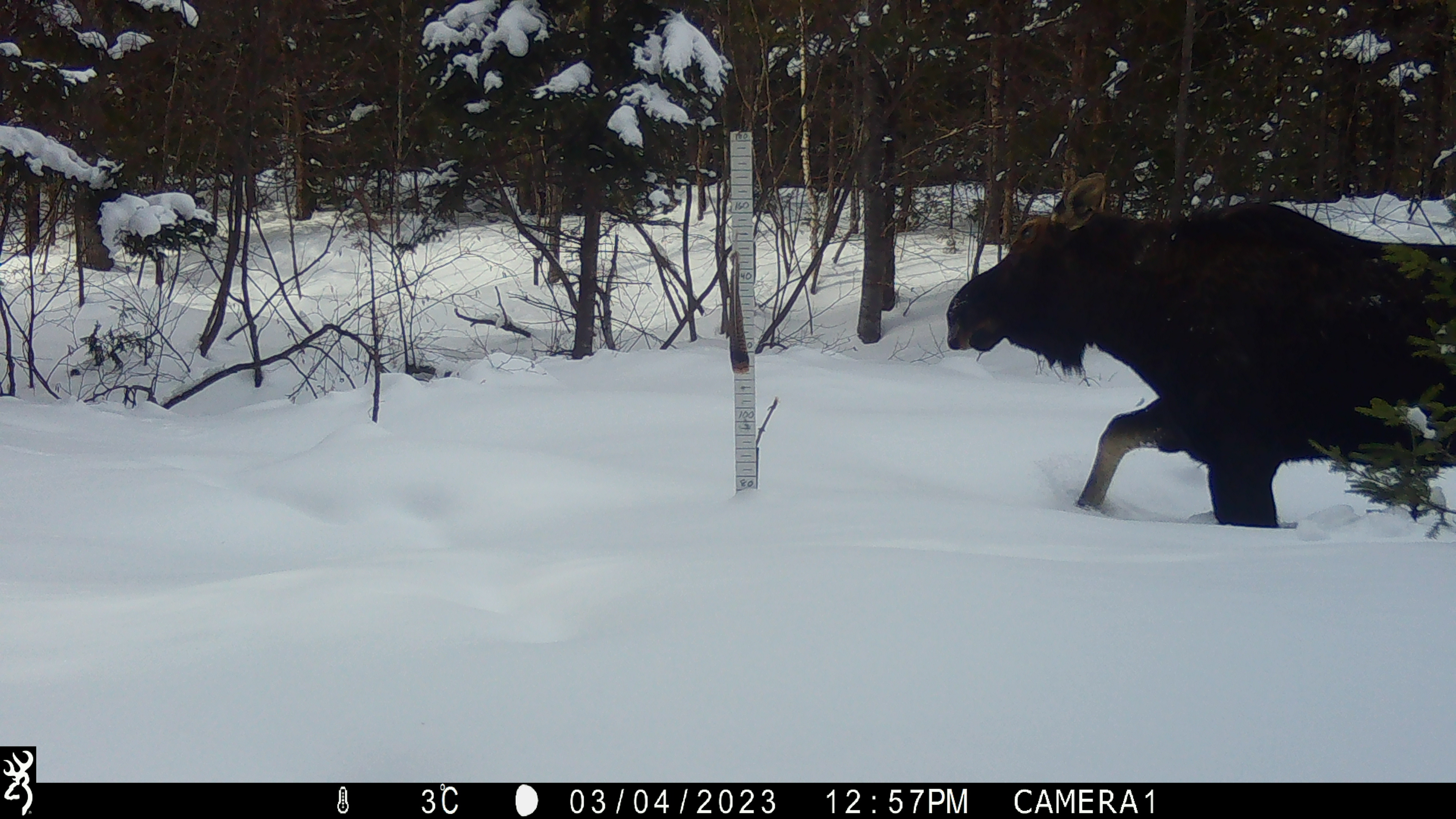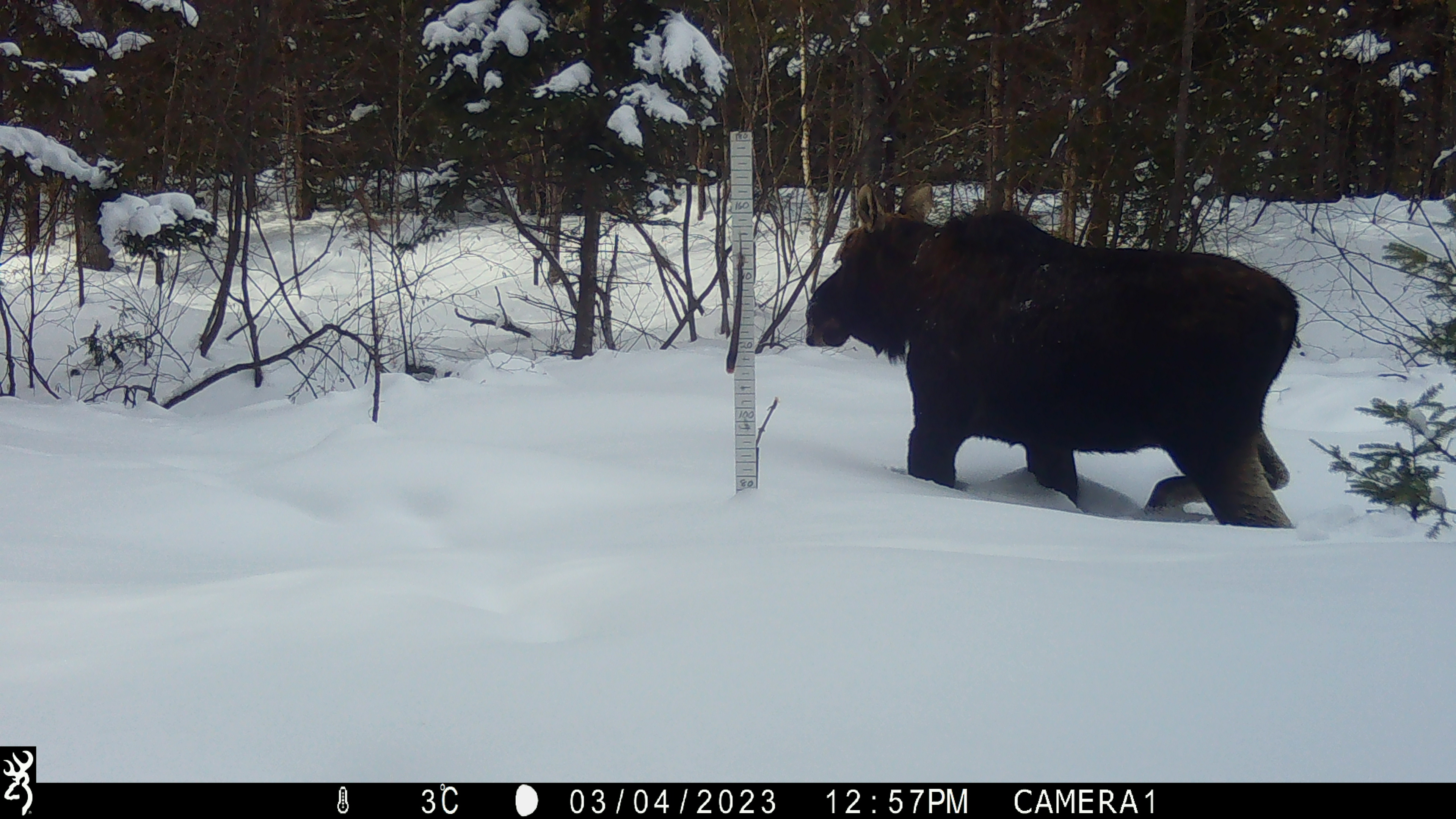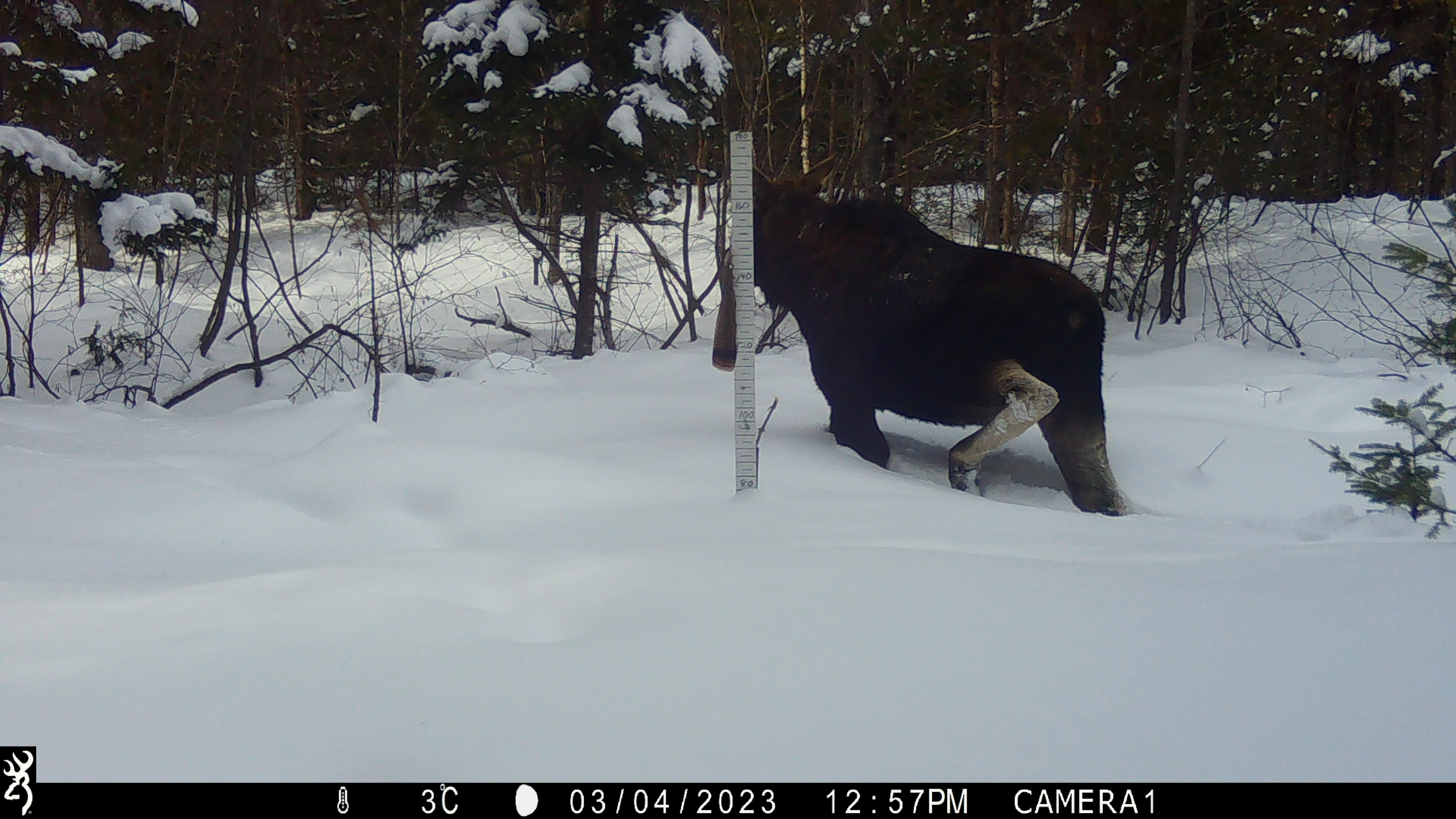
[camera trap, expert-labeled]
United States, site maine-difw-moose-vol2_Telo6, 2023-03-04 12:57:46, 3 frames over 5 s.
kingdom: Animalia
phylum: Chordata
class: Mammalia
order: Artiodactyla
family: Cervidae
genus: Alces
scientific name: Alces alces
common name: moose